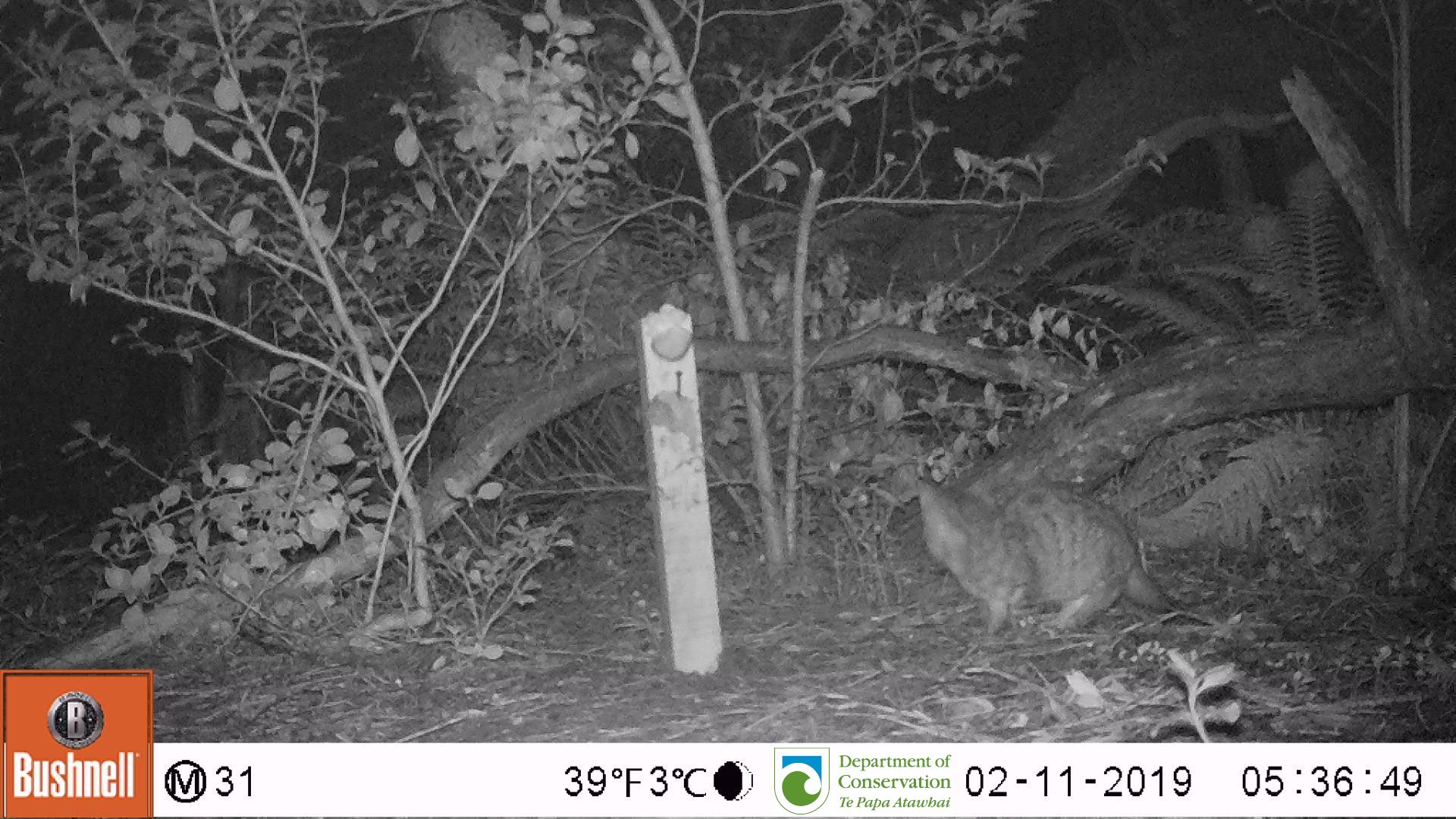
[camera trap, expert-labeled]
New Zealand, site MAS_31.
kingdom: Animalia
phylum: Chordata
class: Mammalia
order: Carnivora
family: Felidae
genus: Felis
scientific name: Felis catus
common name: domestic cat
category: cat